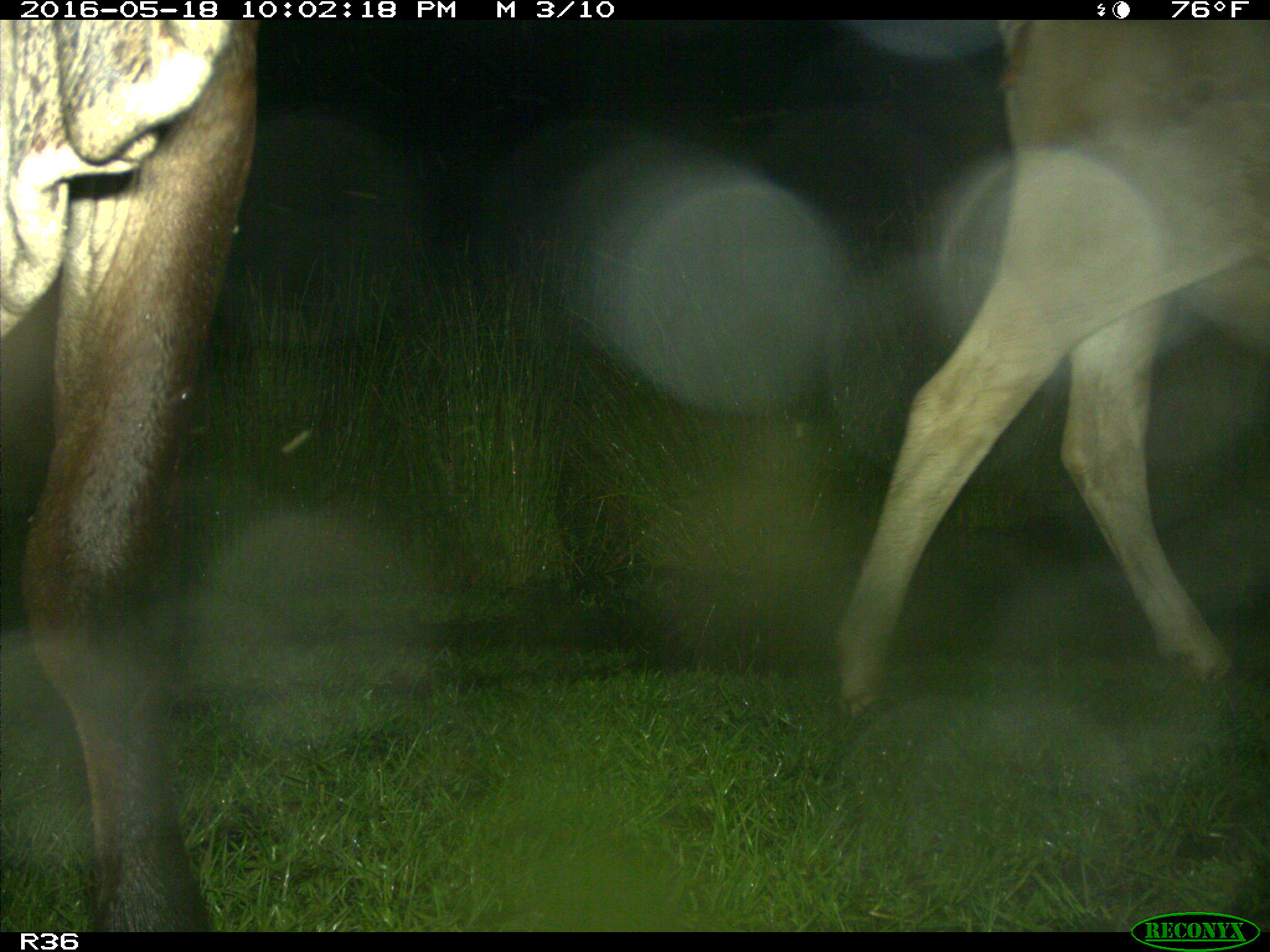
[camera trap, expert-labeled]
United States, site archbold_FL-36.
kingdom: Animalia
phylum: Chordata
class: Mammalia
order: Artiodactyla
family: Bovidae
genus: Bos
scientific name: Bos taurus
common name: domestic cow